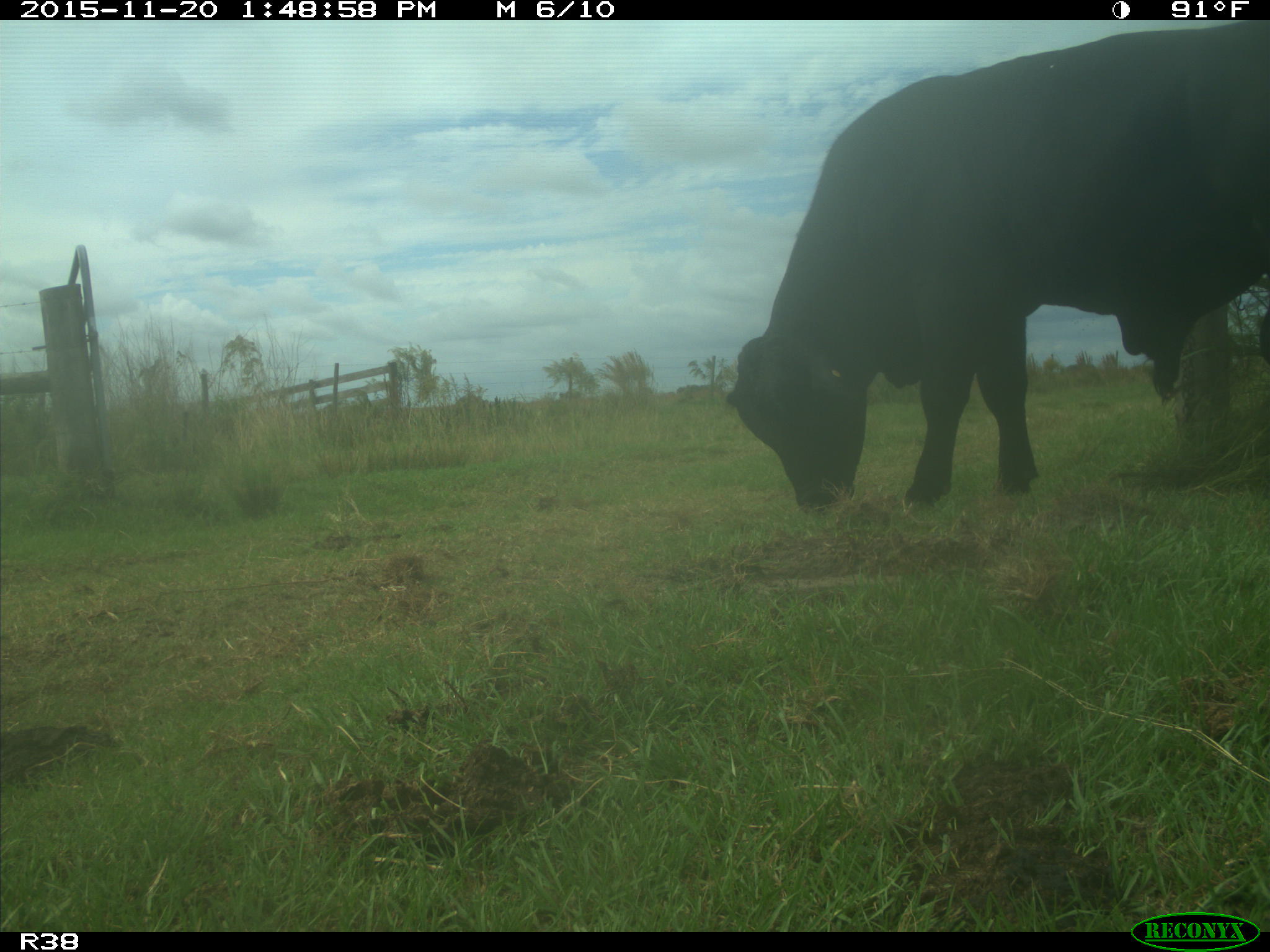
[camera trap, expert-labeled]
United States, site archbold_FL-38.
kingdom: Animalia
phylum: Chordata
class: Mammalia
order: Artiodactyla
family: Bovidae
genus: Bos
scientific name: Bos taurus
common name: domestic cow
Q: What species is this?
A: Bos taurus (domestic cow).